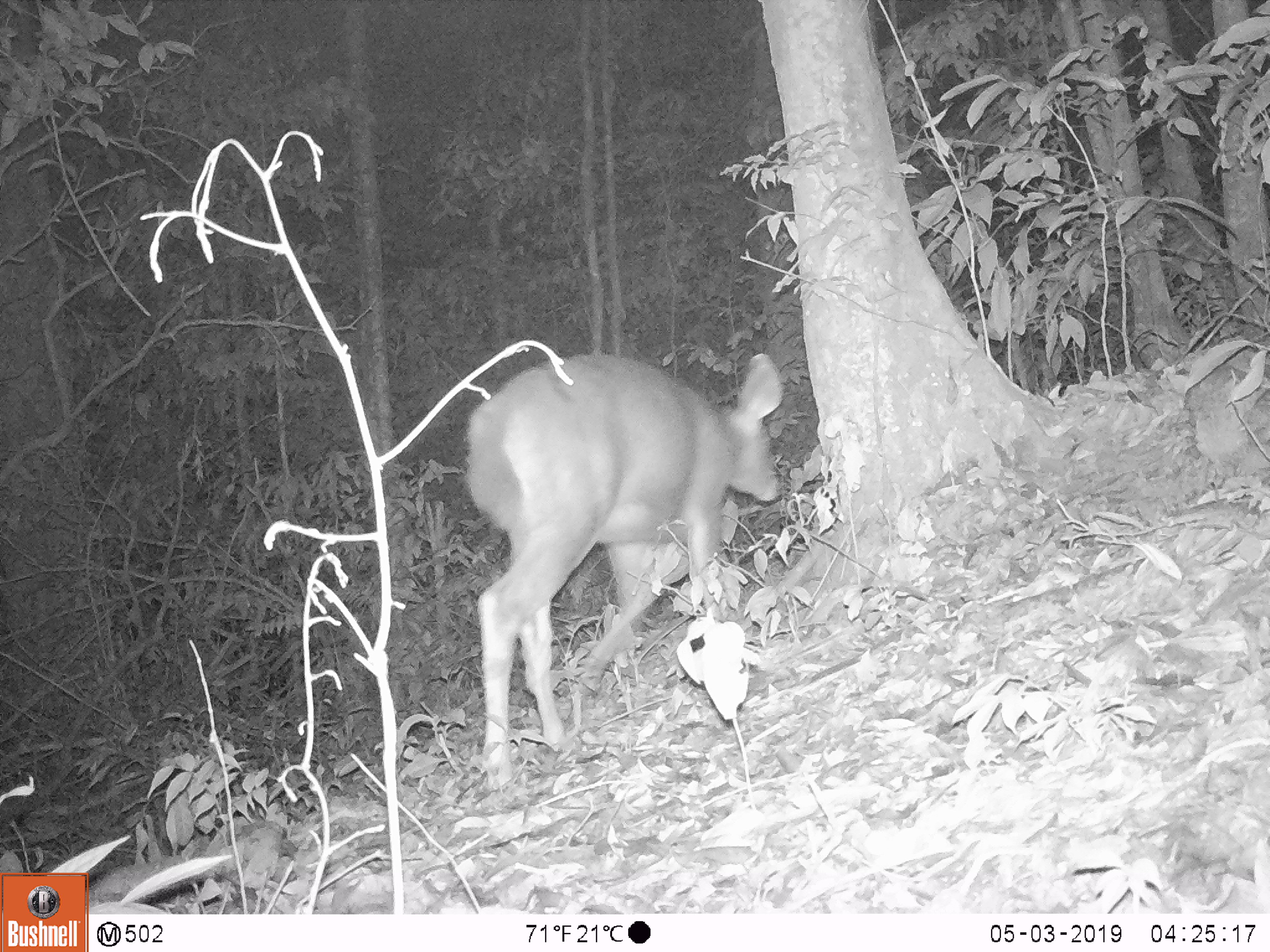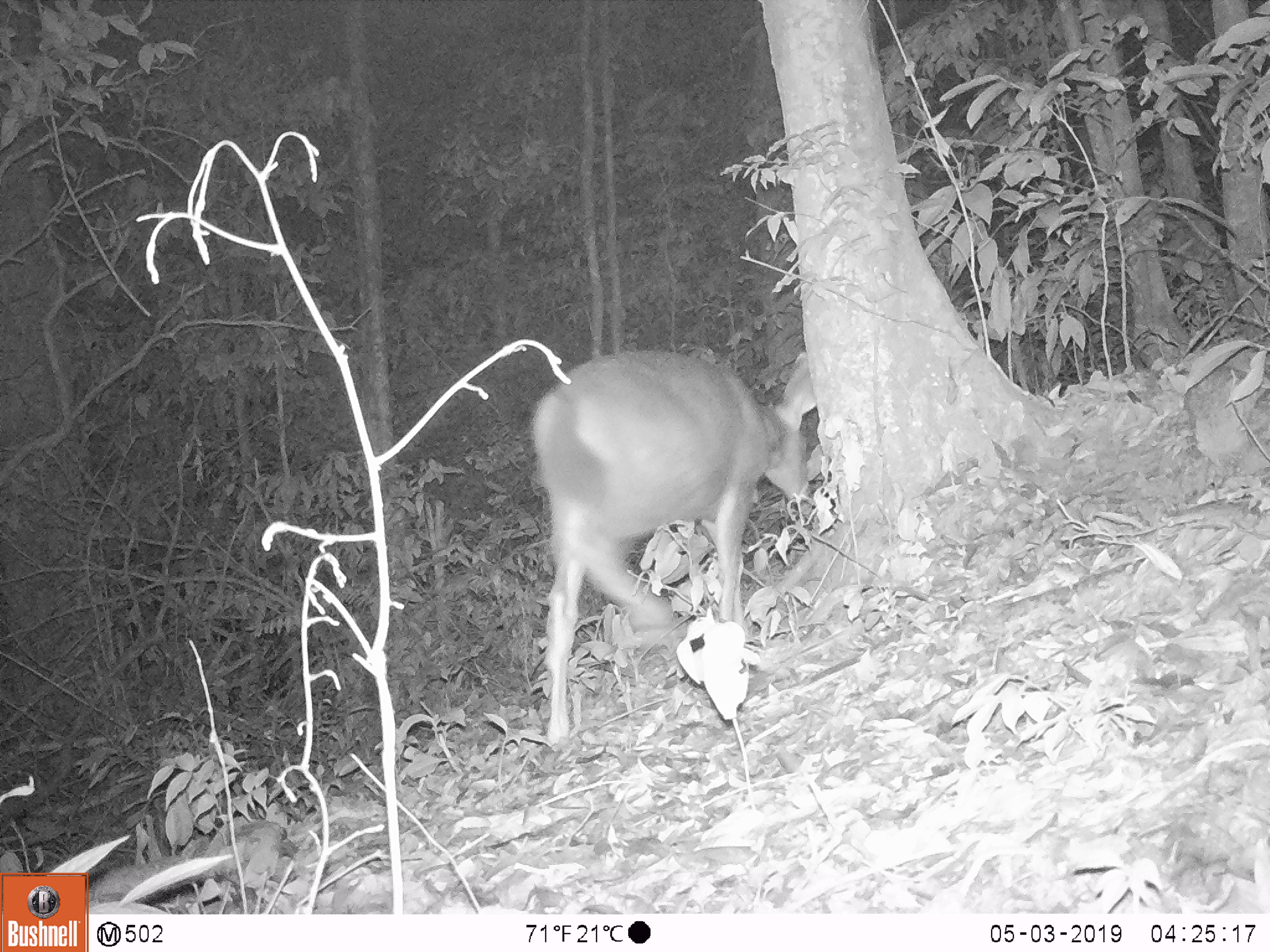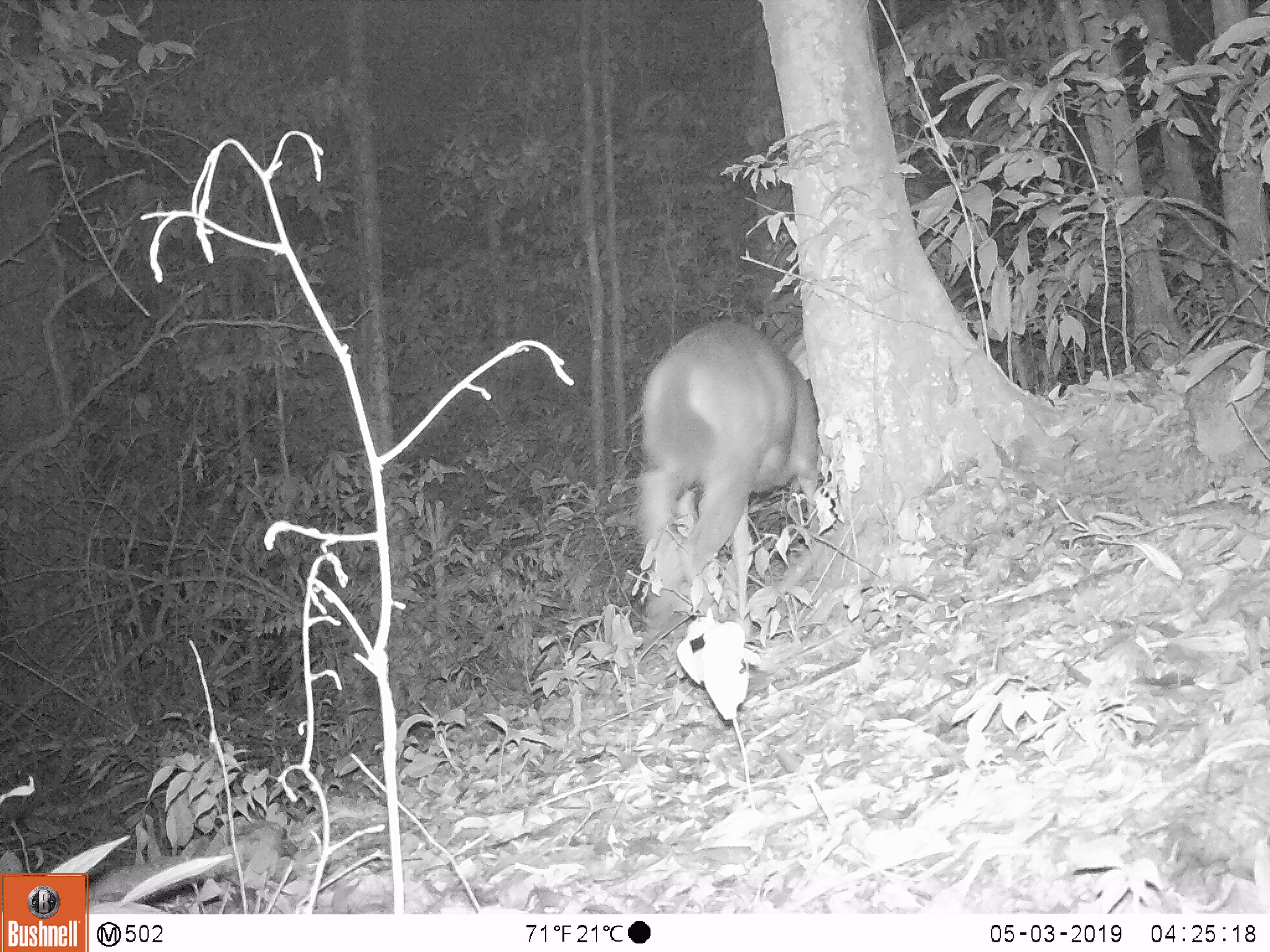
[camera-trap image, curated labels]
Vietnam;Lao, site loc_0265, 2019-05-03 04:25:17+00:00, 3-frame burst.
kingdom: Animalia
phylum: Chordata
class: Mammalia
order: Artiodactyla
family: Cervidae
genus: Rusa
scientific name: Rusa unicolor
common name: sambar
Sambar (Rusa unicolor). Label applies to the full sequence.